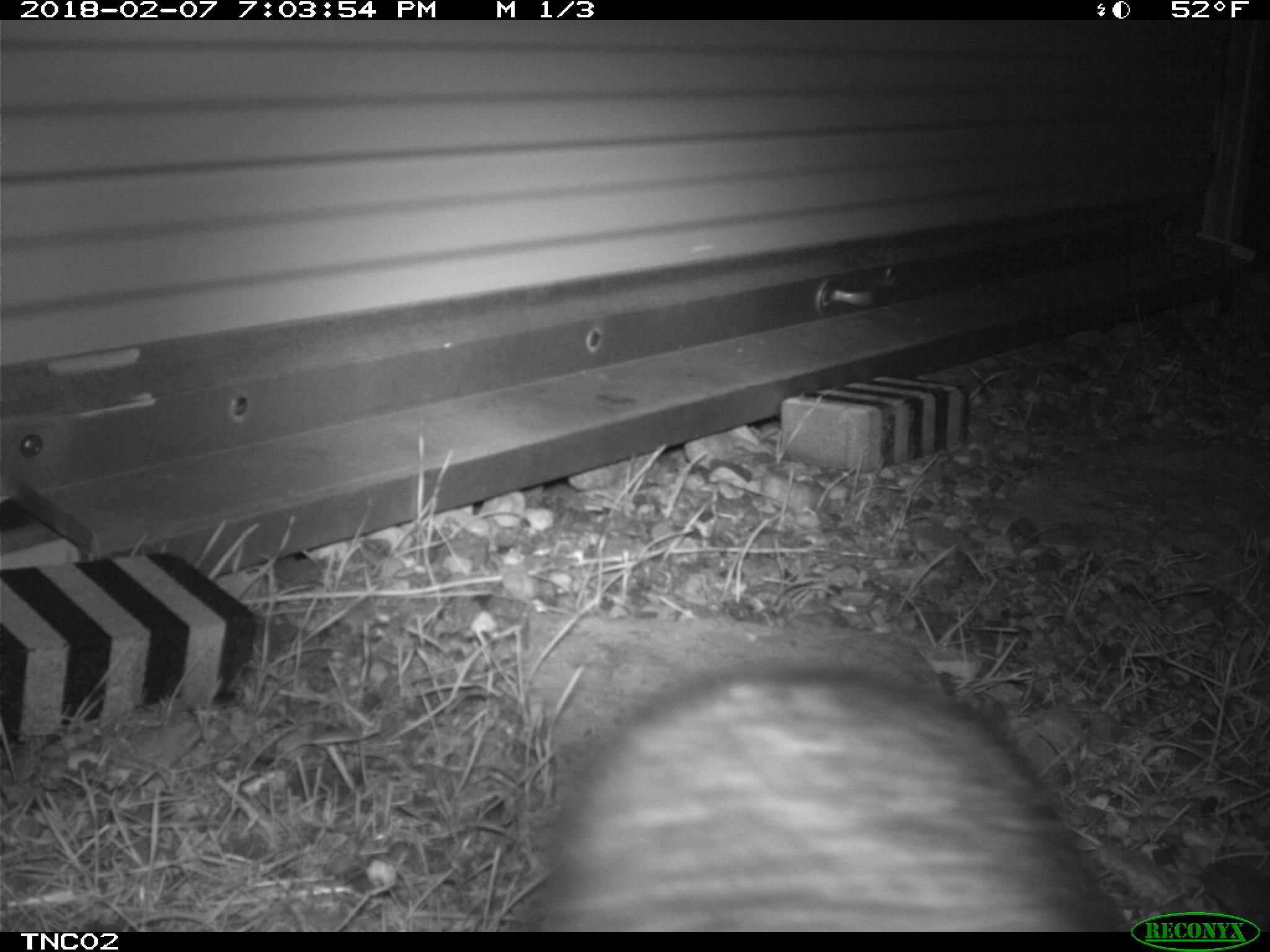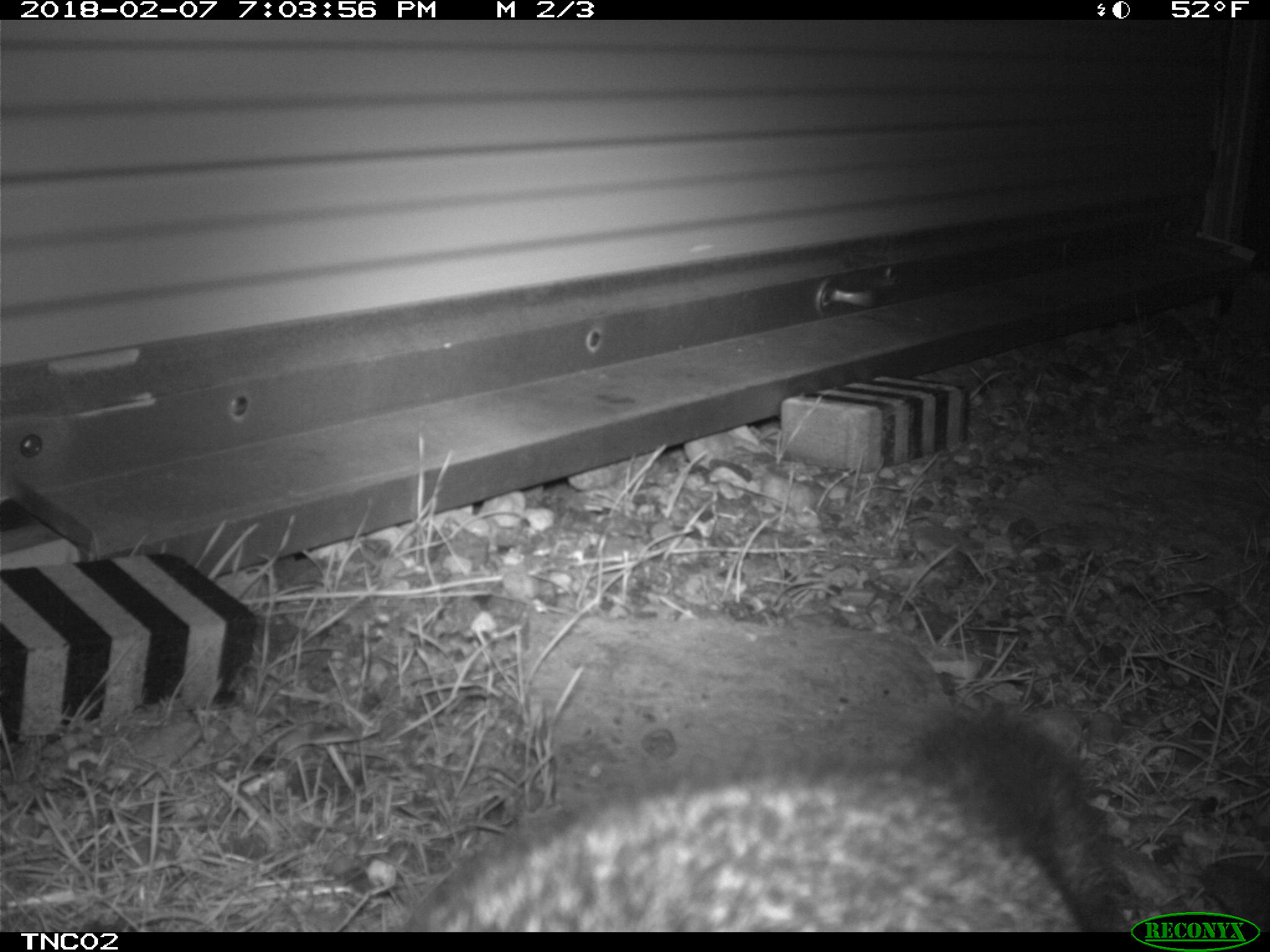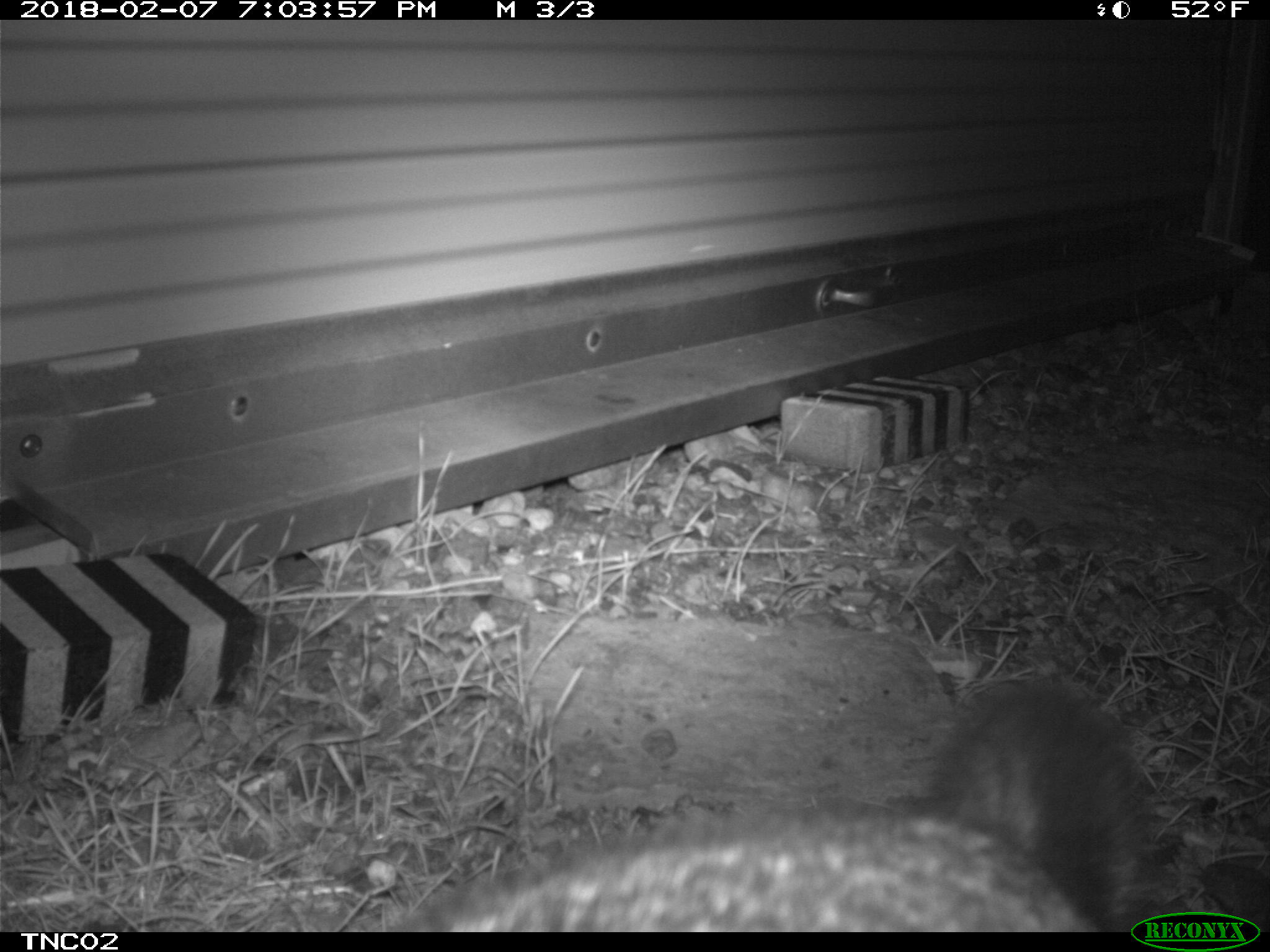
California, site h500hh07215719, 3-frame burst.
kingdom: Animalia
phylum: Chordata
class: Mammalia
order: Carnivora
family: Canidae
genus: Urocyon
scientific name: Urocyon littoralis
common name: island fox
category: fox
Fox (island fox) (Urocyon littoralis).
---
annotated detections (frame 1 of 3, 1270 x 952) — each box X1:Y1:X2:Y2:
fox: 544:664:1120:932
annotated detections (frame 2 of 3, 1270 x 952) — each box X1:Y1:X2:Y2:
fox: 411:719:1110:933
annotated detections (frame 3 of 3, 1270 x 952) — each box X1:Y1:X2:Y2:
fox: 427:685:1141:932